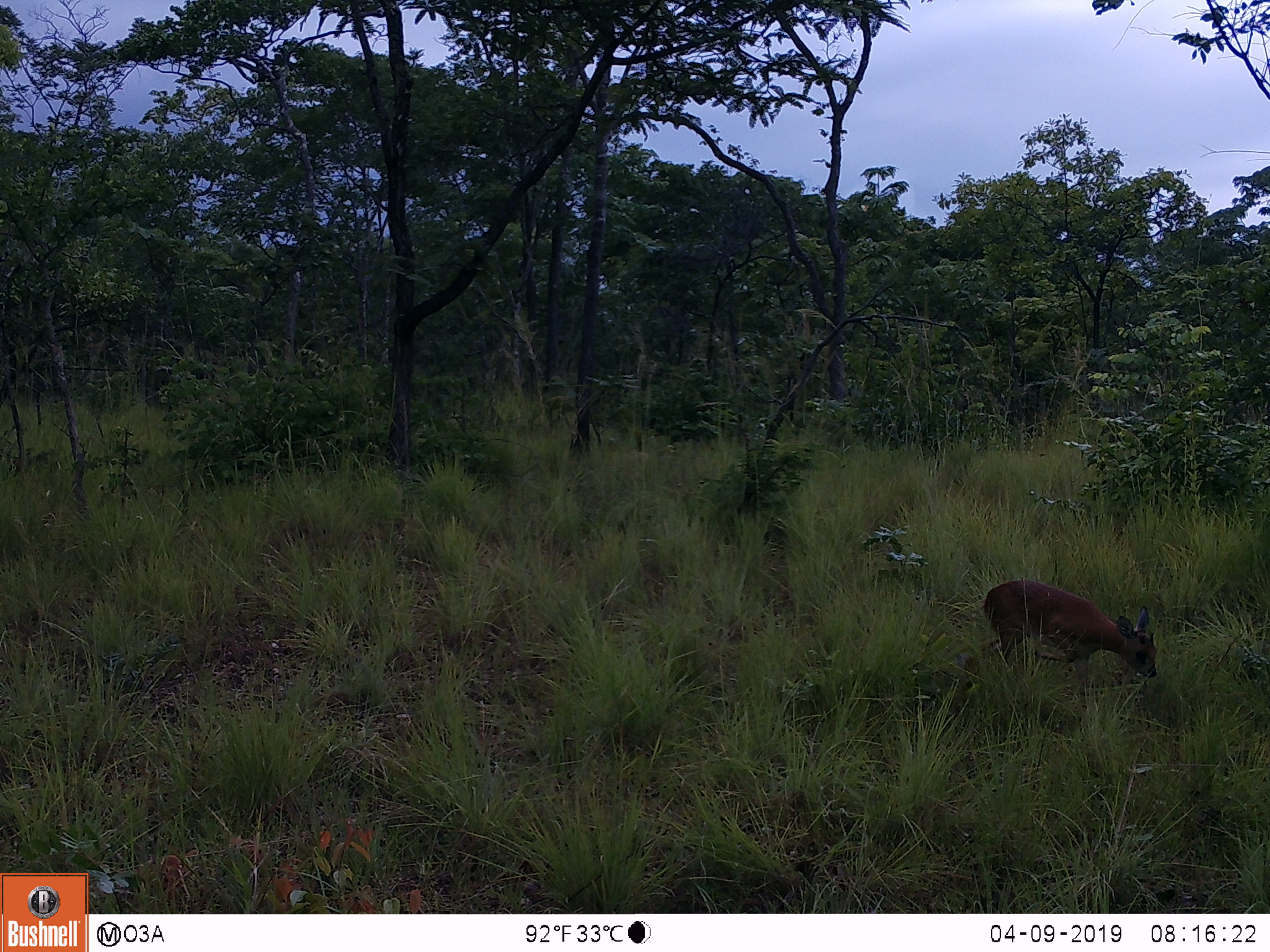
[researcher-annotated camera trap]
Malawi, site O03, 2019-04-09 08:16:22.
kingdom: Animalia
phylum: Chordata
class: Mammalia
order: Artiodactyla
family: Bovidae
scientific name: Antilopinae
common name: small antelope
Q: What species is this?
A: Small antelope (Antilopinae).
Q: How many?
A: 1.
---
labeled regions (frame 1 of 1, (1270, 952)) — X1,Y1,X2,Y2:
small antelope: 975,575,1162,695